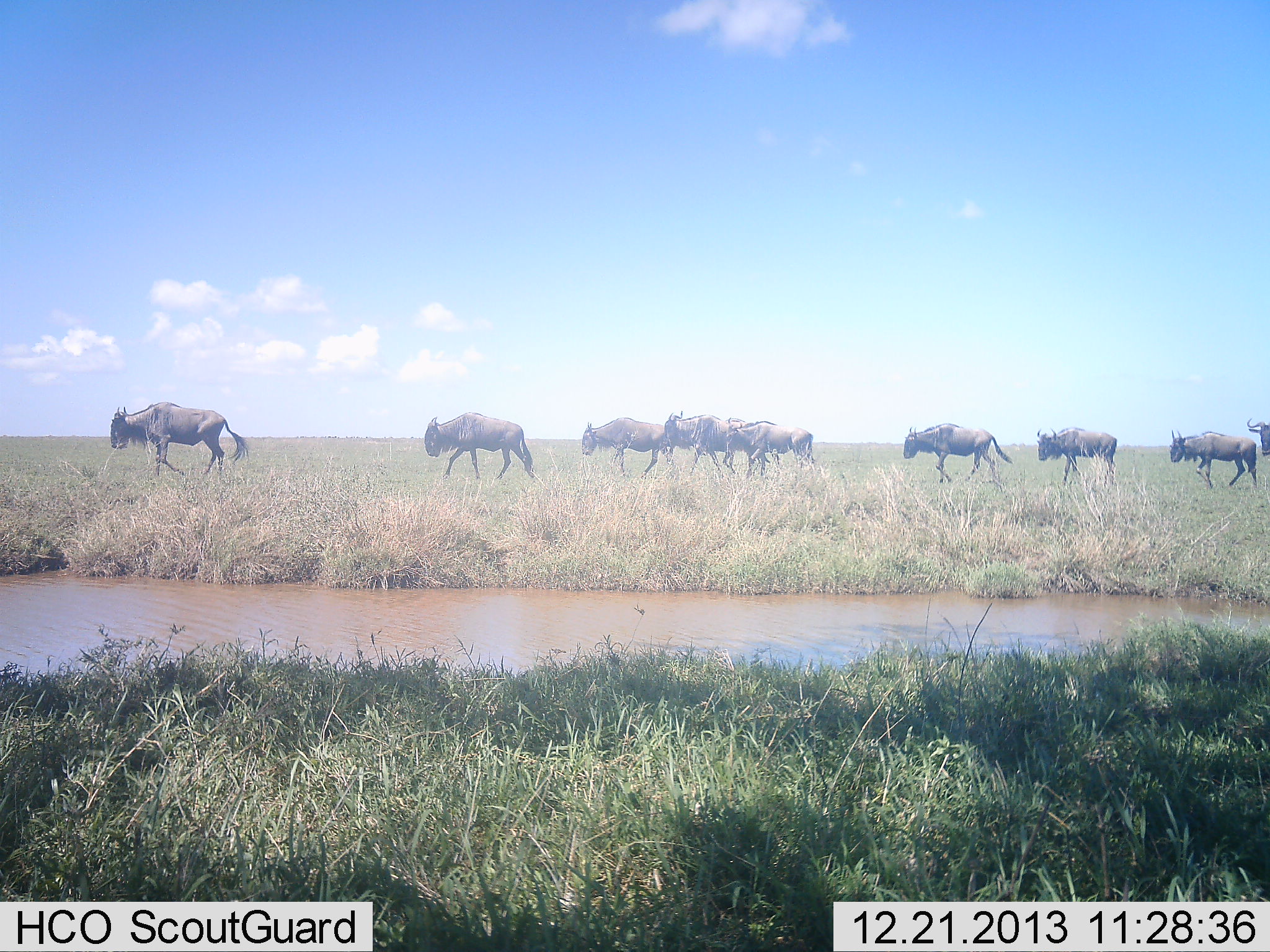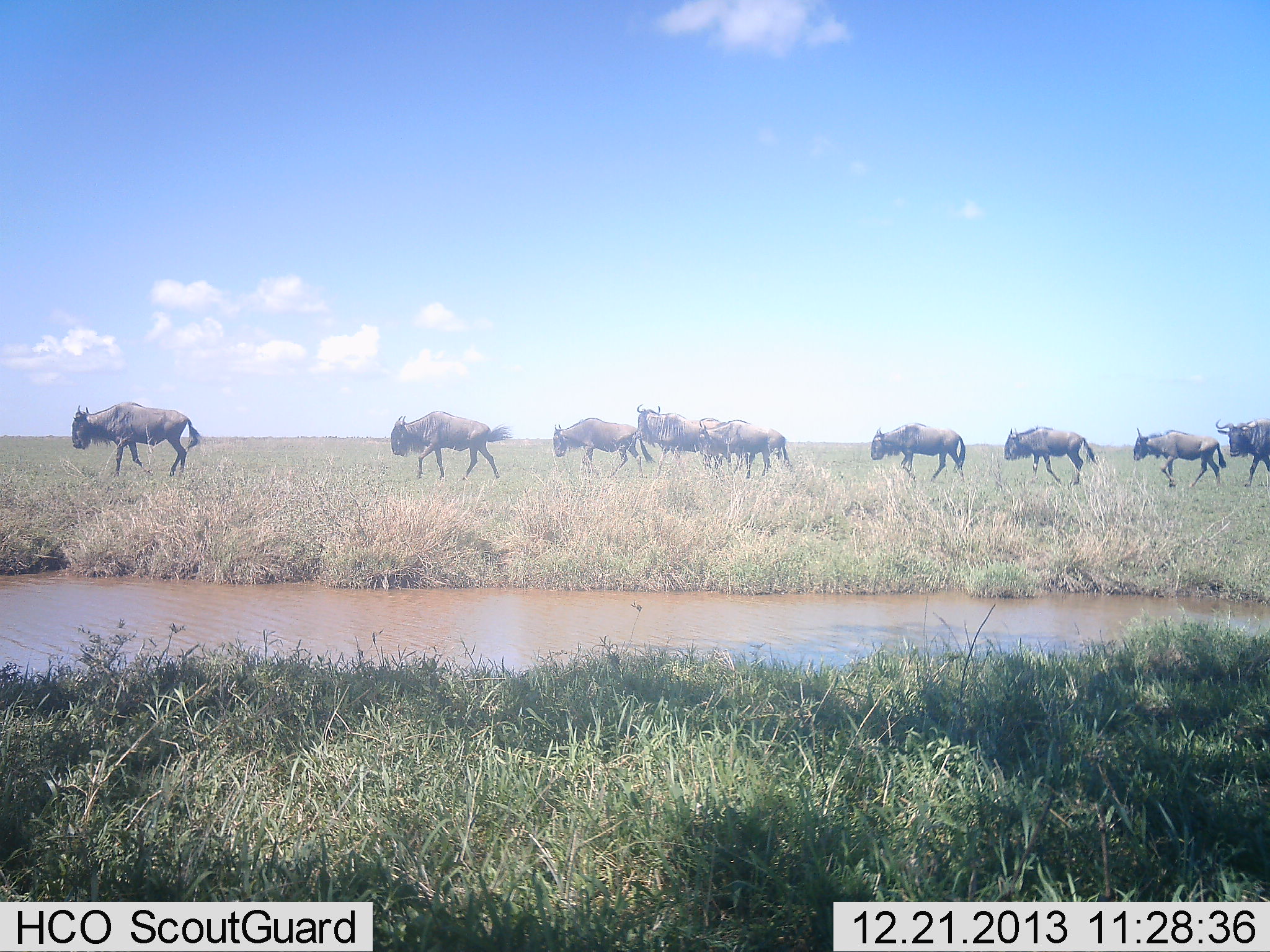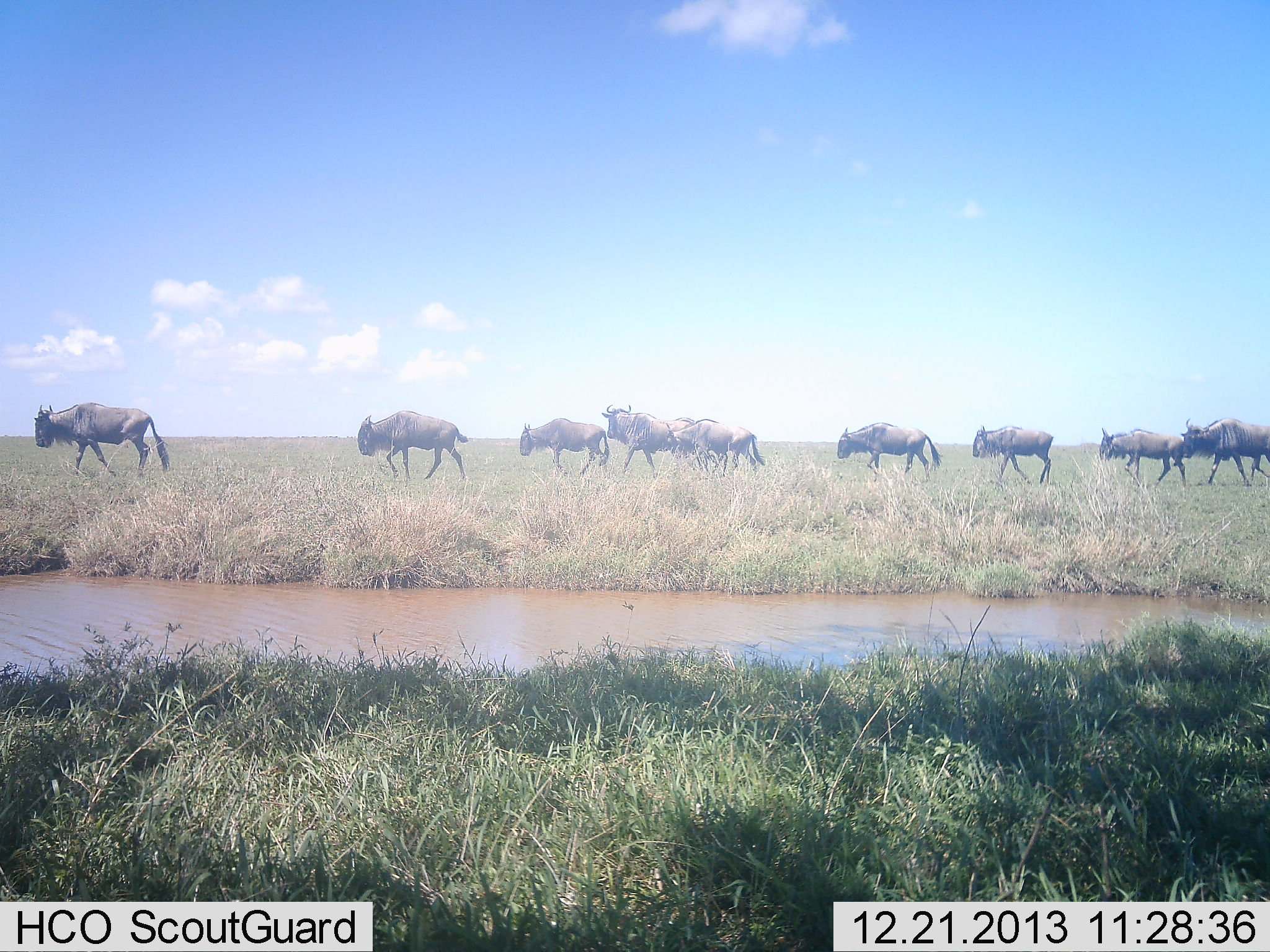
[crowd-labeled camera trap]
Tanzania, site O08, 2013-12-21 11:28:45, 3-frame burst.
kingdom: Animalia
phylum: Chordata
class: Mammalia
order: Artiodactyla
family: Bovidae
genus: Connochaetes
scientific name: Connochaetes taurinus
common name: blue wildebeest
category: wildebeest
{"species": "wildebeest (blue wildebeest) (Connochaetes taurinus)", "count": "10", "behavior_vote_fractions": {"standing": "0%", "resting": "0%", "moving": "100%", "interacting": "0%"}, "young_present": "10%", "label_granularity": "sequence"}